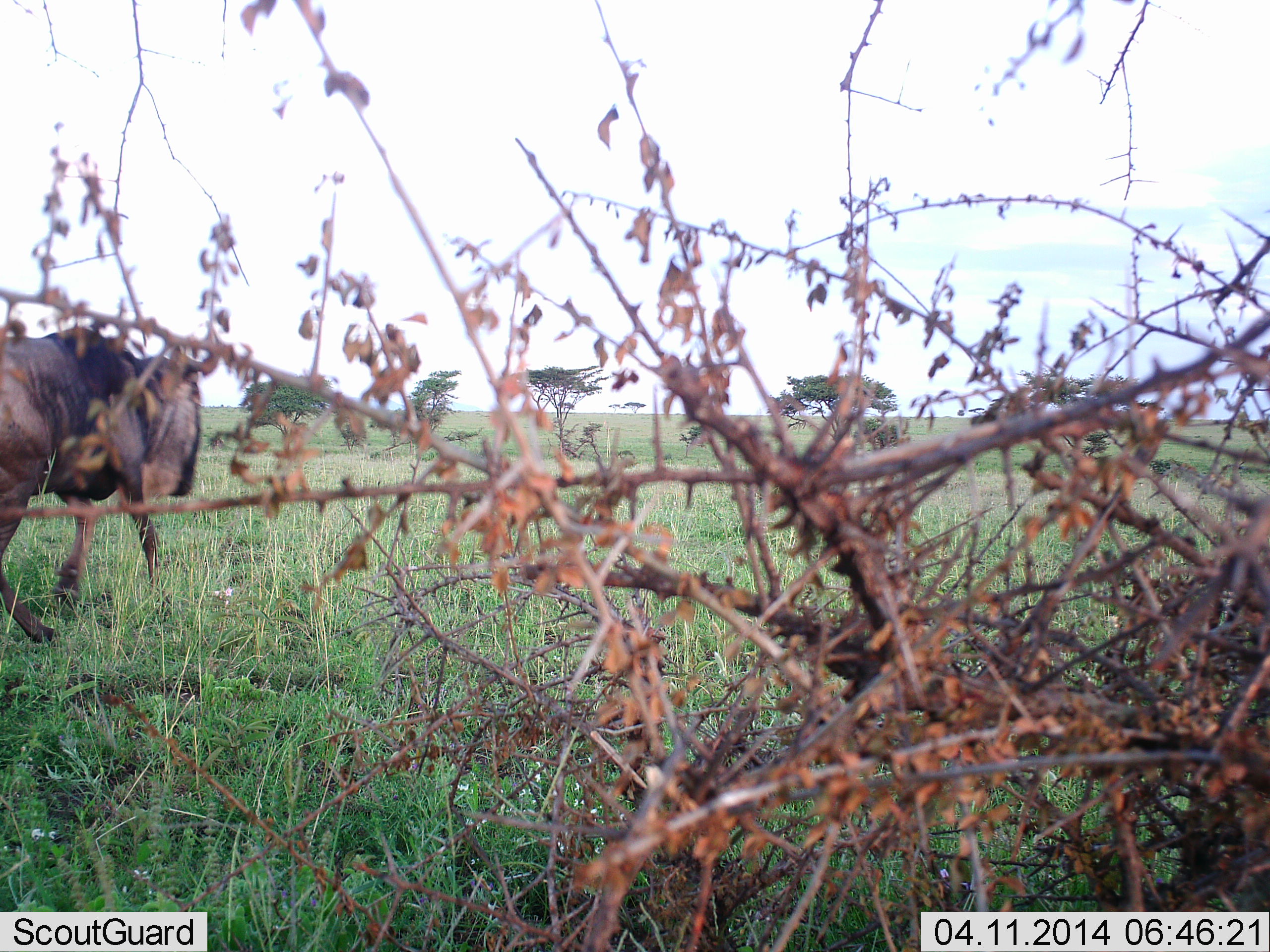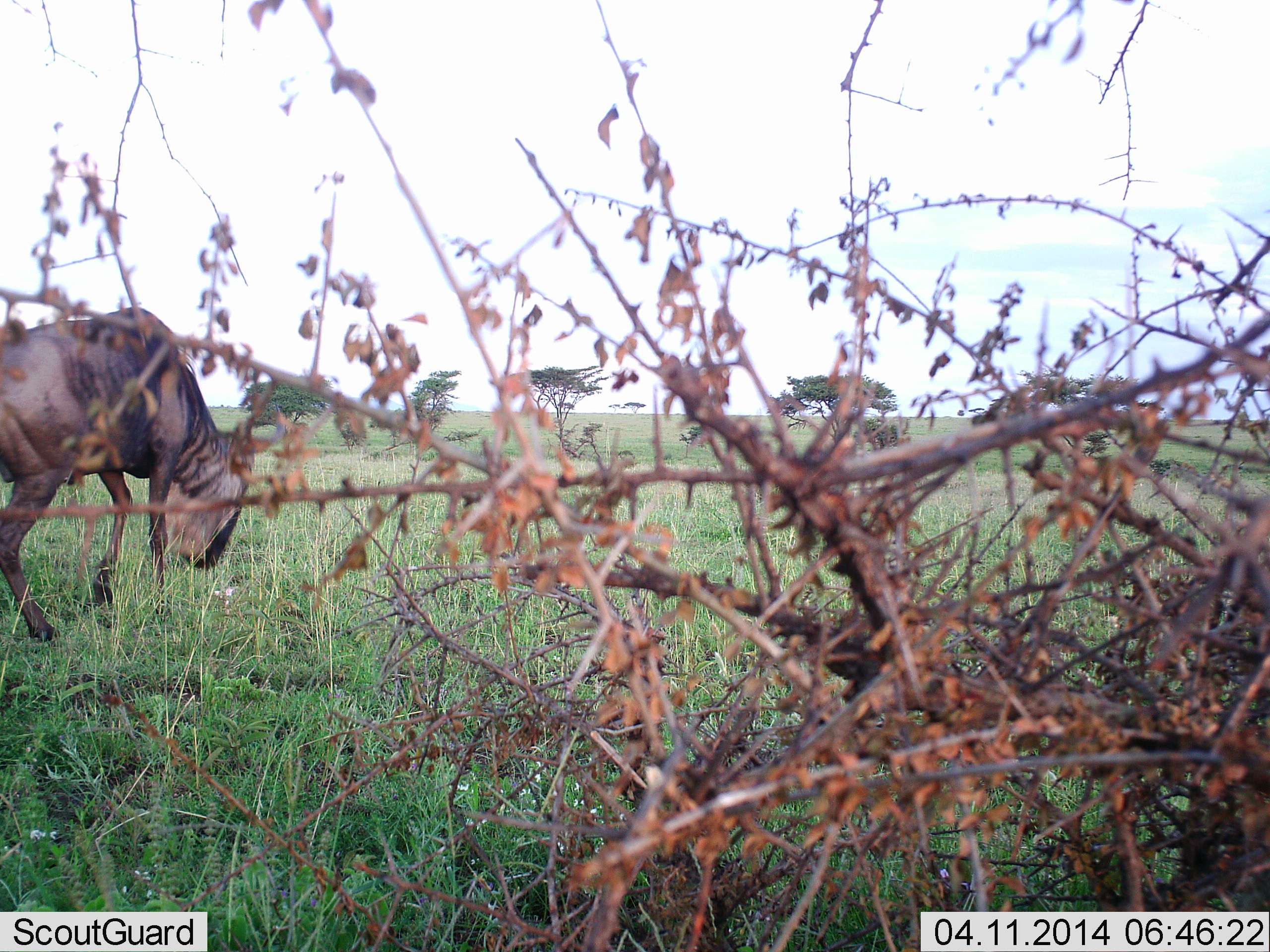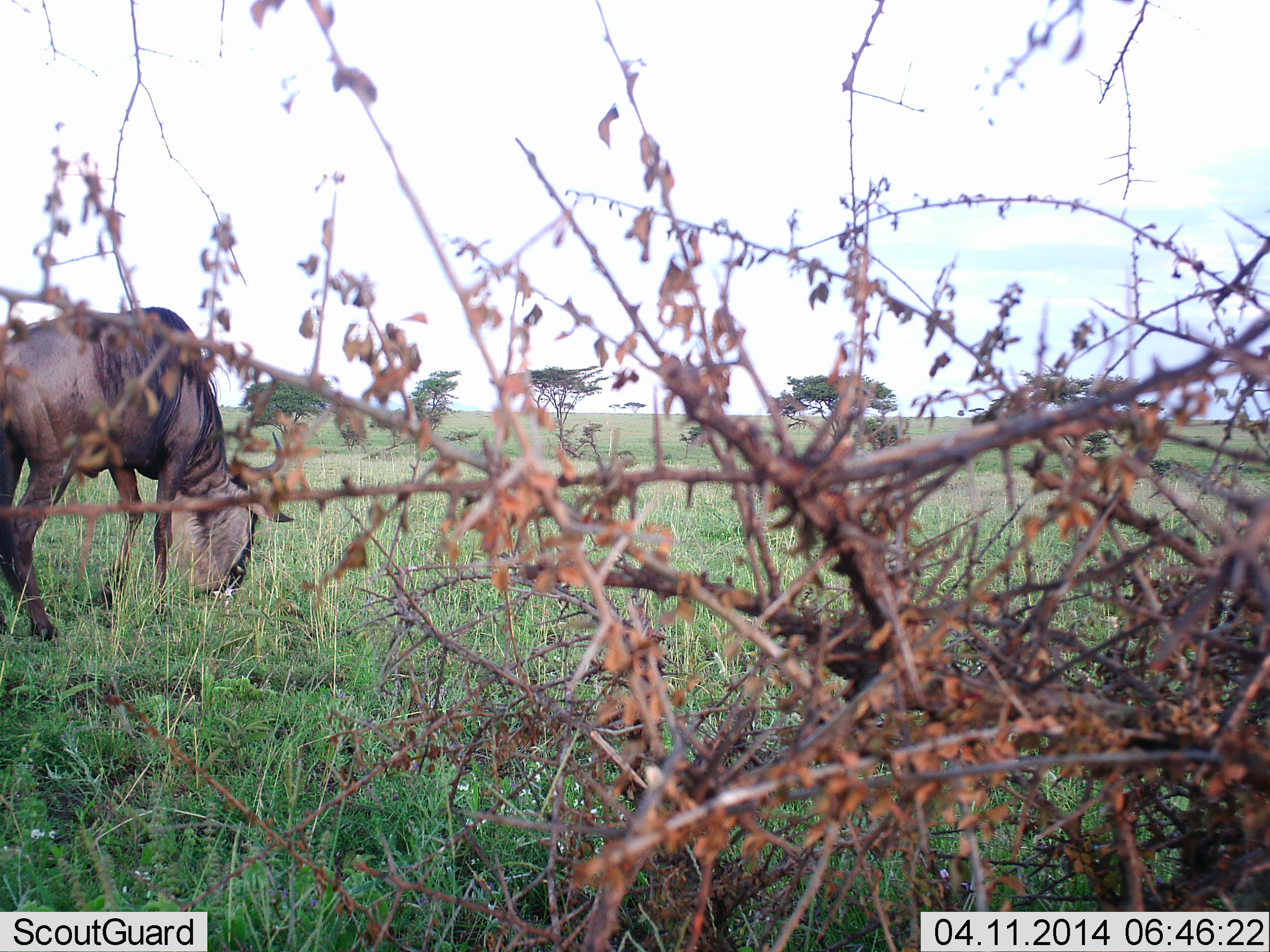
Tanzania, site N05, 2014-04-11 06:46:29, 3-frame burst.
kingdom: Animalia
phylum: Chordata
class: Mammalia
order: Artiodactyla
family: Bovidae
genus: Connochaetes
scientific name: Connochaetes taurinus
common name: blue wildebeest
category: wildebeest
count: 1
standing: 30%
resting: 0%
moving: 40%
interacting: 0%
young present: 0%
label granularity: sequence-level